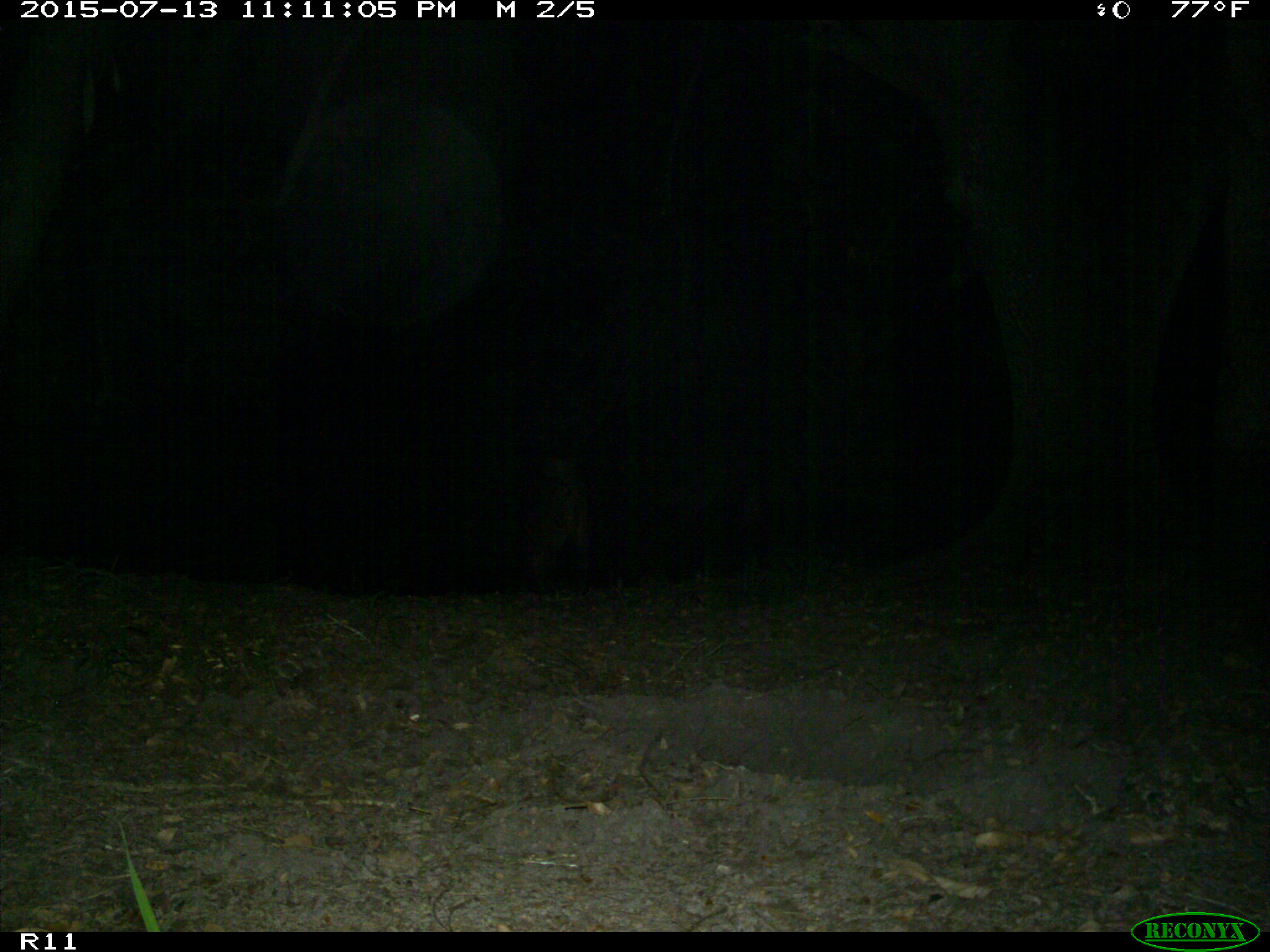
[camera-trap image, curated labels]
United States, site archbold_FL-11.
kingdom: Animalia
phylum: Chordata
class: Mammalia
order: Artiodactyla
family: Suidae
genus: Sus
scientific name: Sus scrofa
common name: wild boar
Sus scrofa (wild boar).